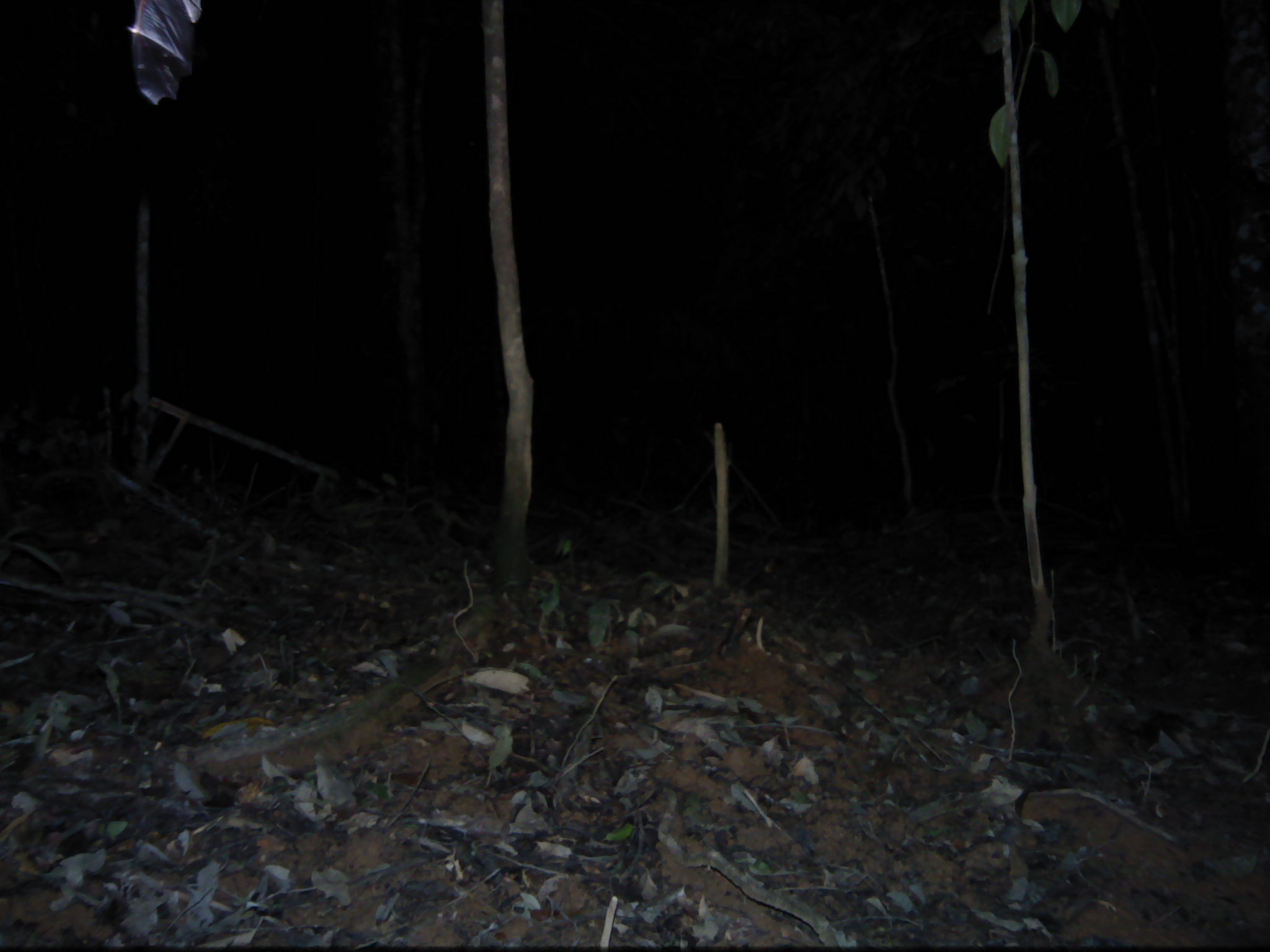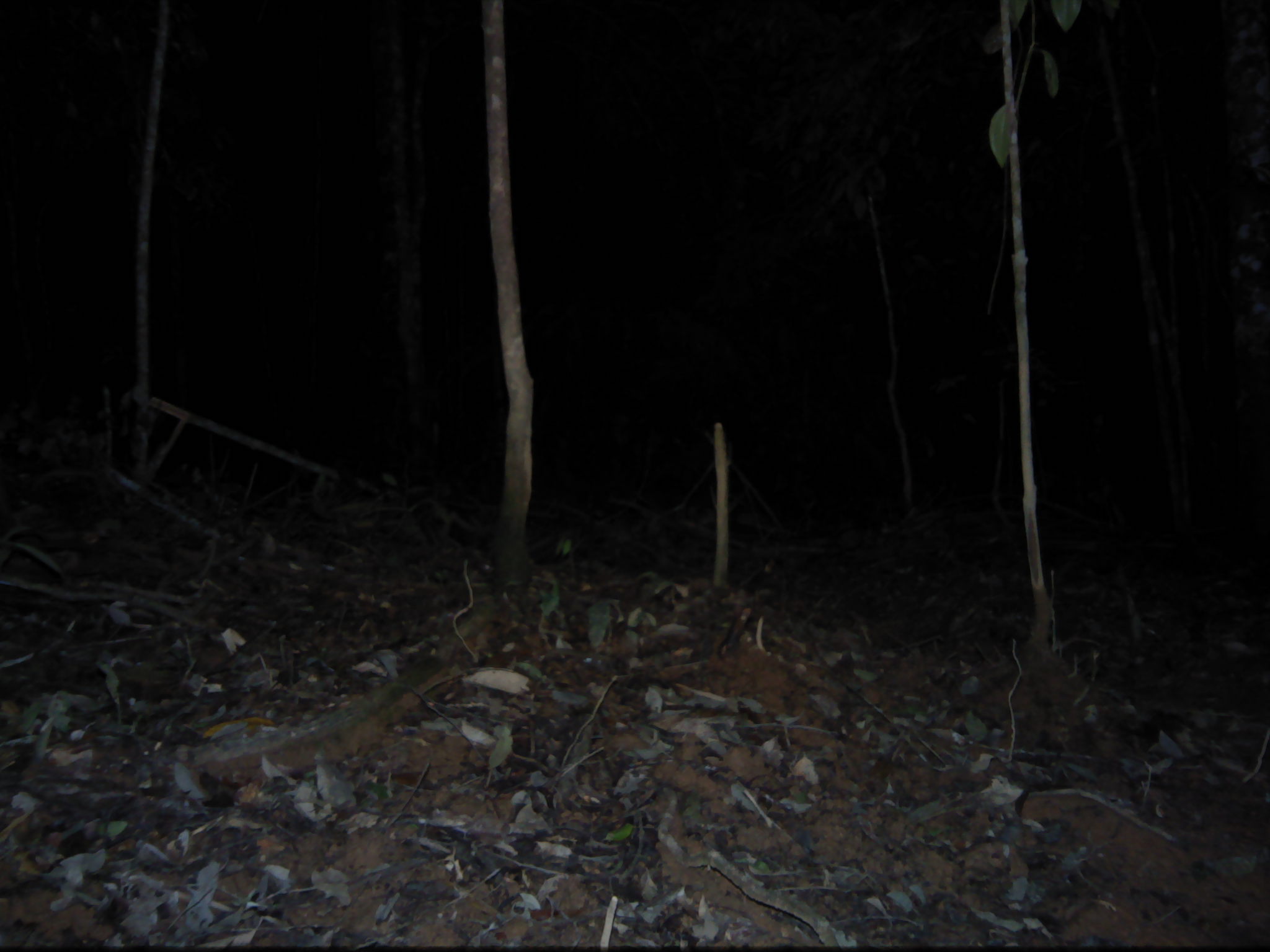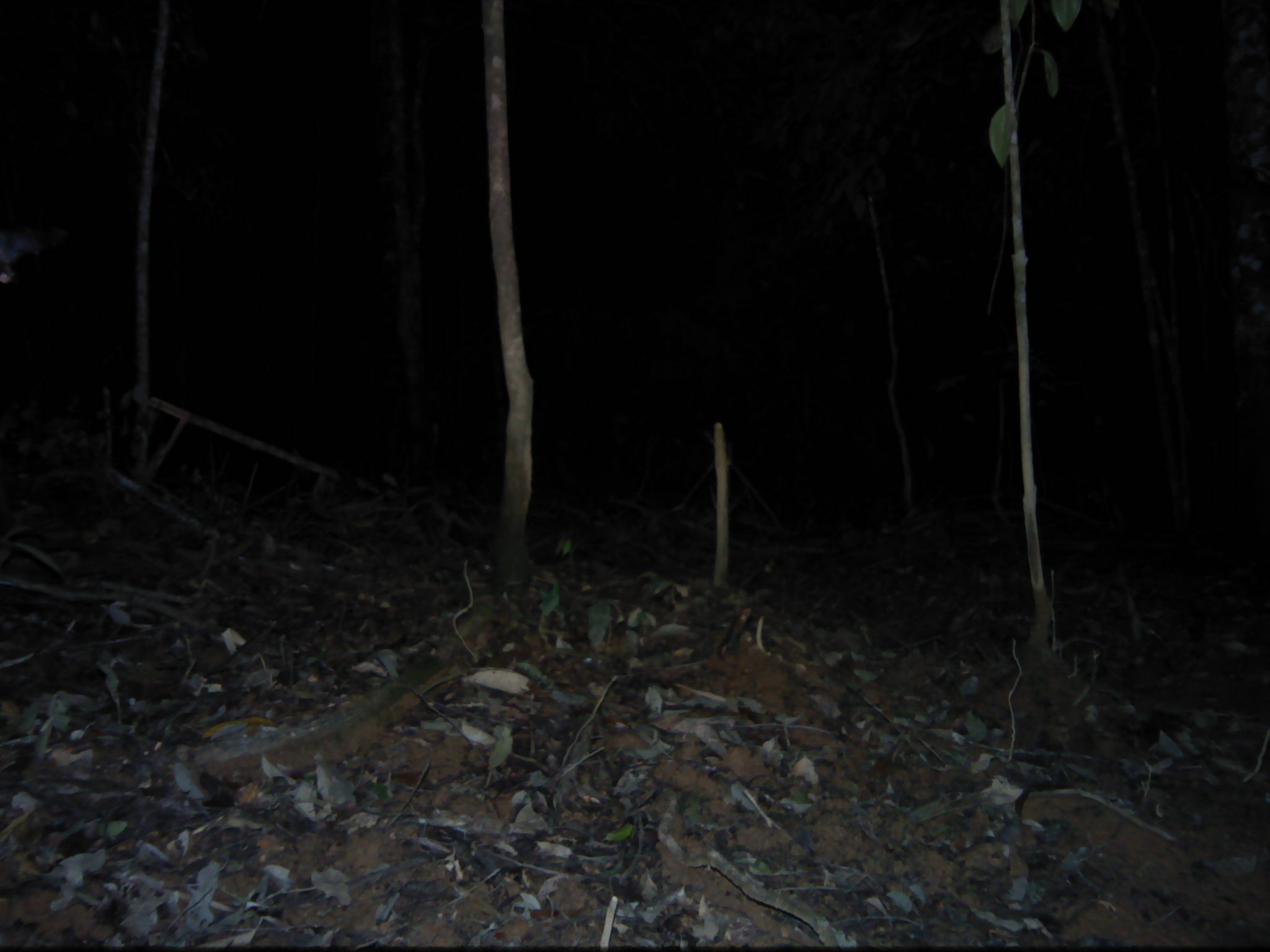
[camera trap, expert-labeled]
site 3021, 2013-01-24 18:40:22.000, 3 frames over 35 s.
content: unidentified animal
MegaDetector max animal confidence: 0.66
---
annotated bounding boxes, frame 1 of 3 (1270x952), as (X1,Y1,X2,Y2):
unknown: (126,0,201,104)